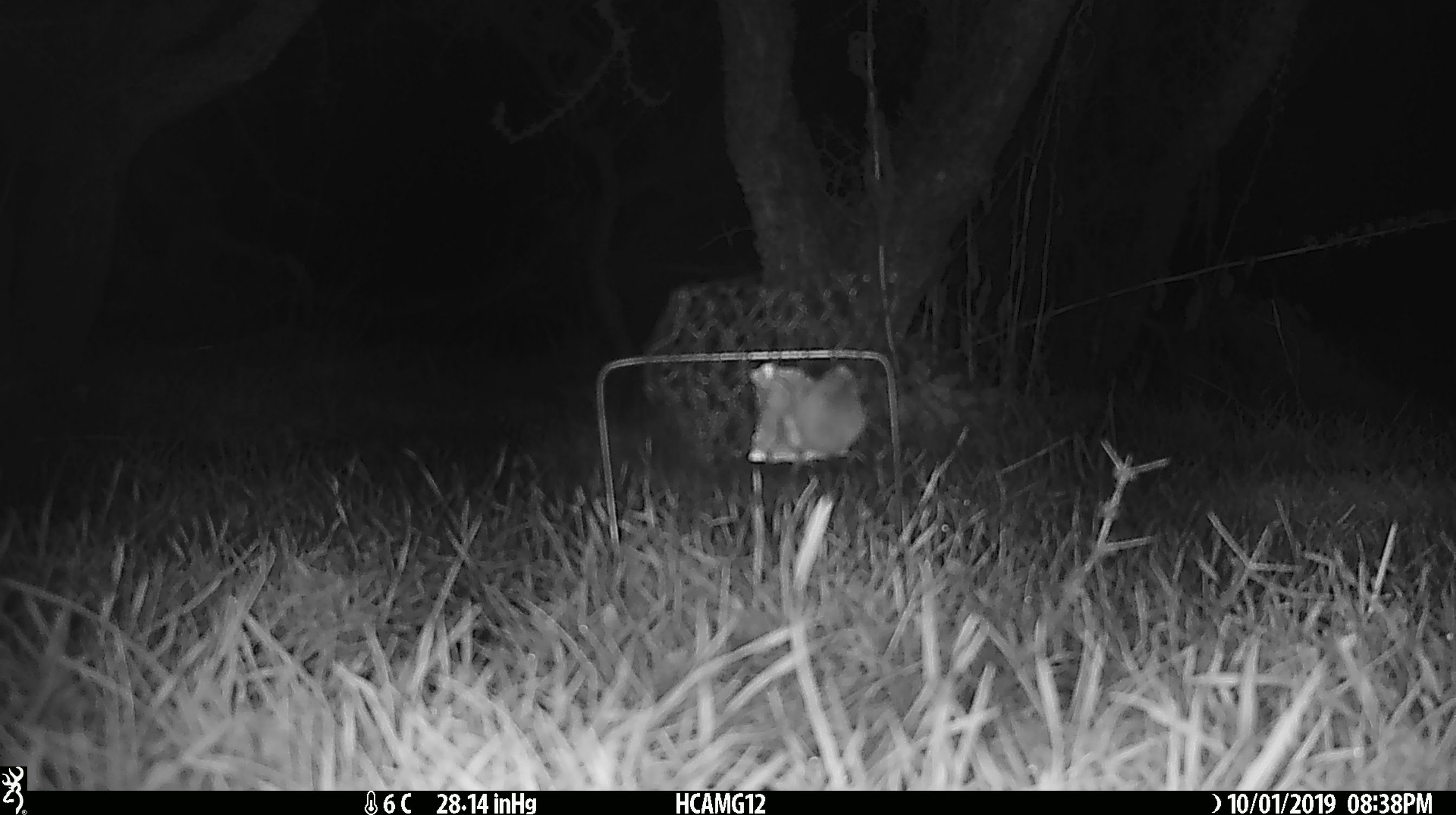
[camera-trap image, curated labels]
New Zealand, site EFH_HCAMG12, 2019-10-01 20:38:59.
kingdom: Animalia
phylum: Chordata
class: Mammalia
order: Rodentia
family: Muridae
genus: Mus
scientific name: Mus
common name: mouse